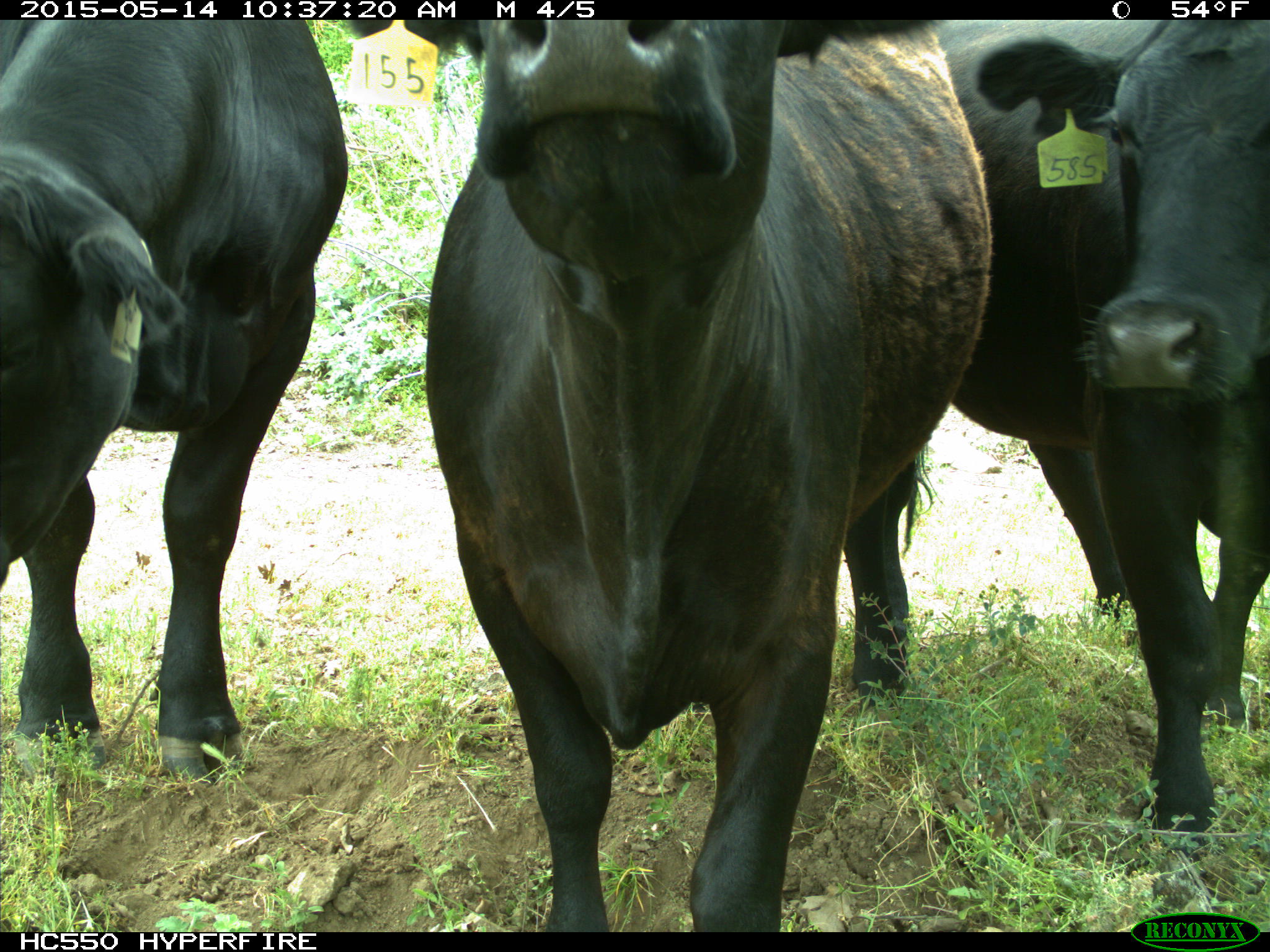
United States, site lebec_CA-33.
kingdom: Animalia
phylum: Chordata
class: Mammalia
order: Artiodactyla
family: Bovidae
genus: Bos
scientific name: Bos taurus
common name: domestic cow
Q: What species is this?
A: Bos taurus (domestic cow).